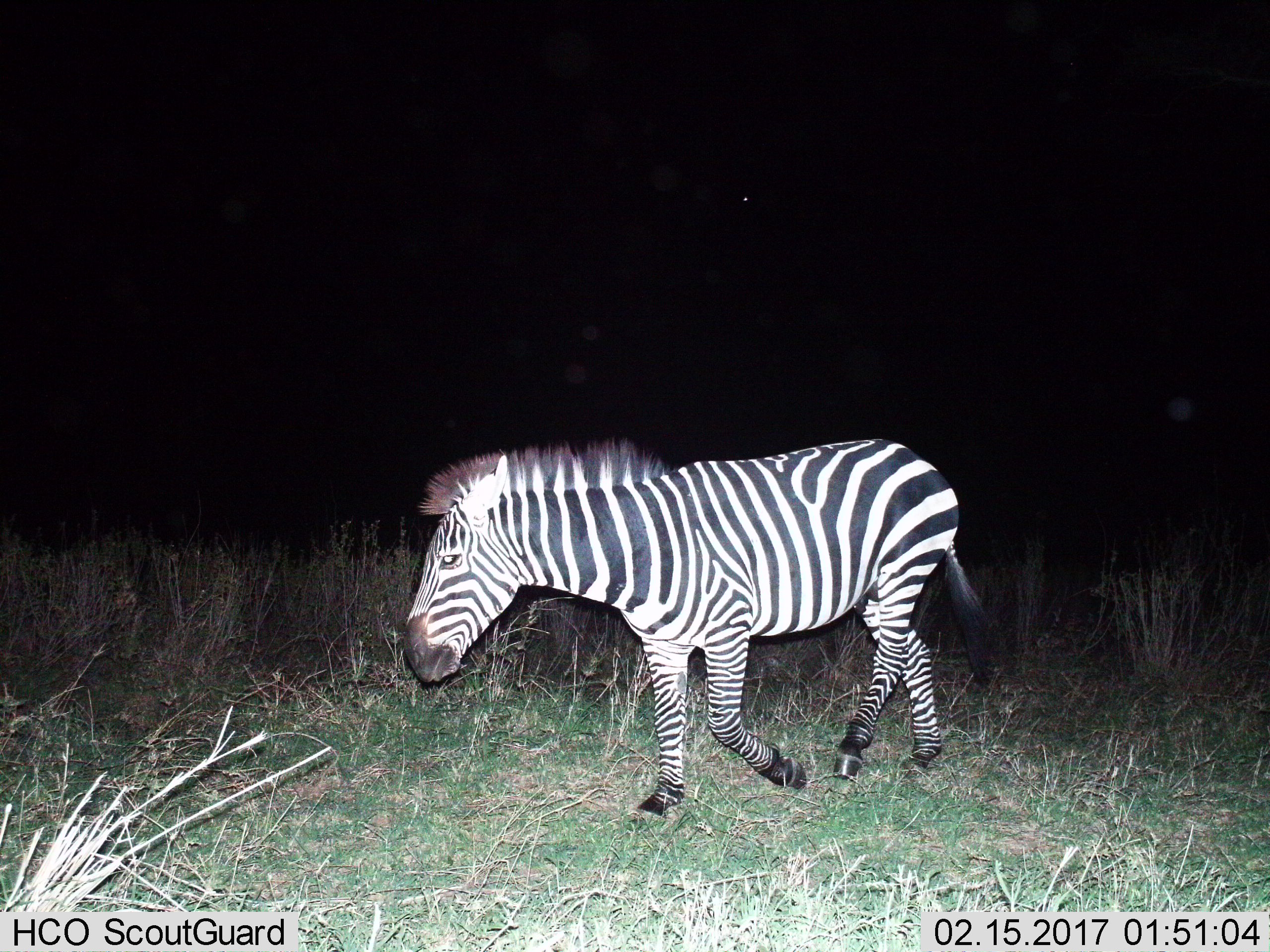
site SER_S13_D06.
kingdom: Animalia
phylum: Chordata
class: Mammalia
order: Perissodactyla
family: Equidae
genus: Equus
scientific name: Equus quagga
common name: plains zebra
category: zebraplains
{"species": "zebraplains (plains zebra) (Equus quagga)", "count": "1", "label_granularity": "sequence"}